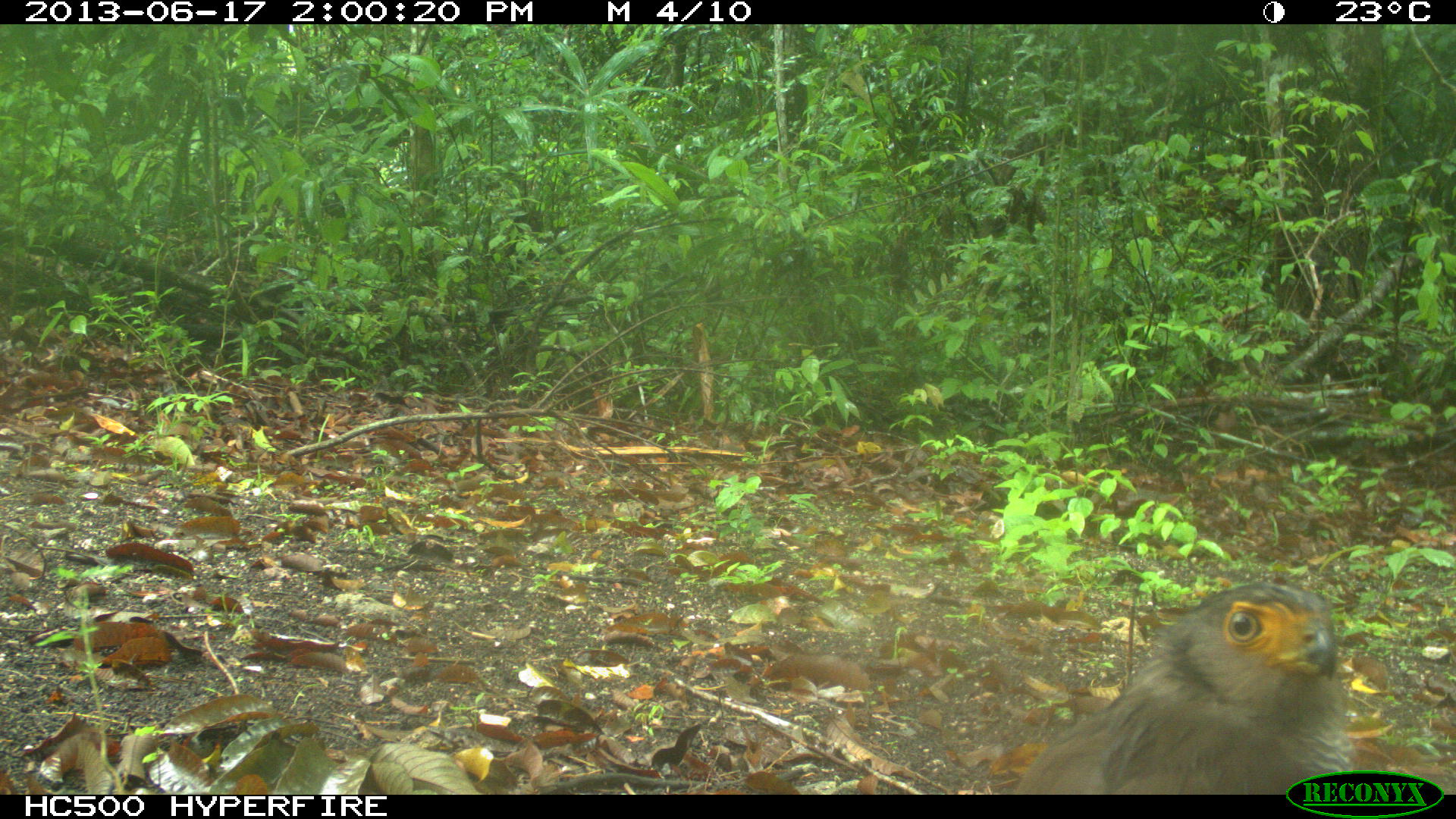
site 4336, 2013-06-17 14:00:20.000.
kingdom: Animalia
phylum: Chordata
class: Aves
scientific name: Aves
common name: birds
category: unknown raptor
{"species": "unknown raptor (birds) (Aves)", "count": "1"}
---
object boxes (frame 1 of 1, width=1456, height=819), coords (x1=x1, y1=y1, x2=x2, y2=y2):
unknown raptor: (x1=1014, y1=579, x2=1356, y2=795)